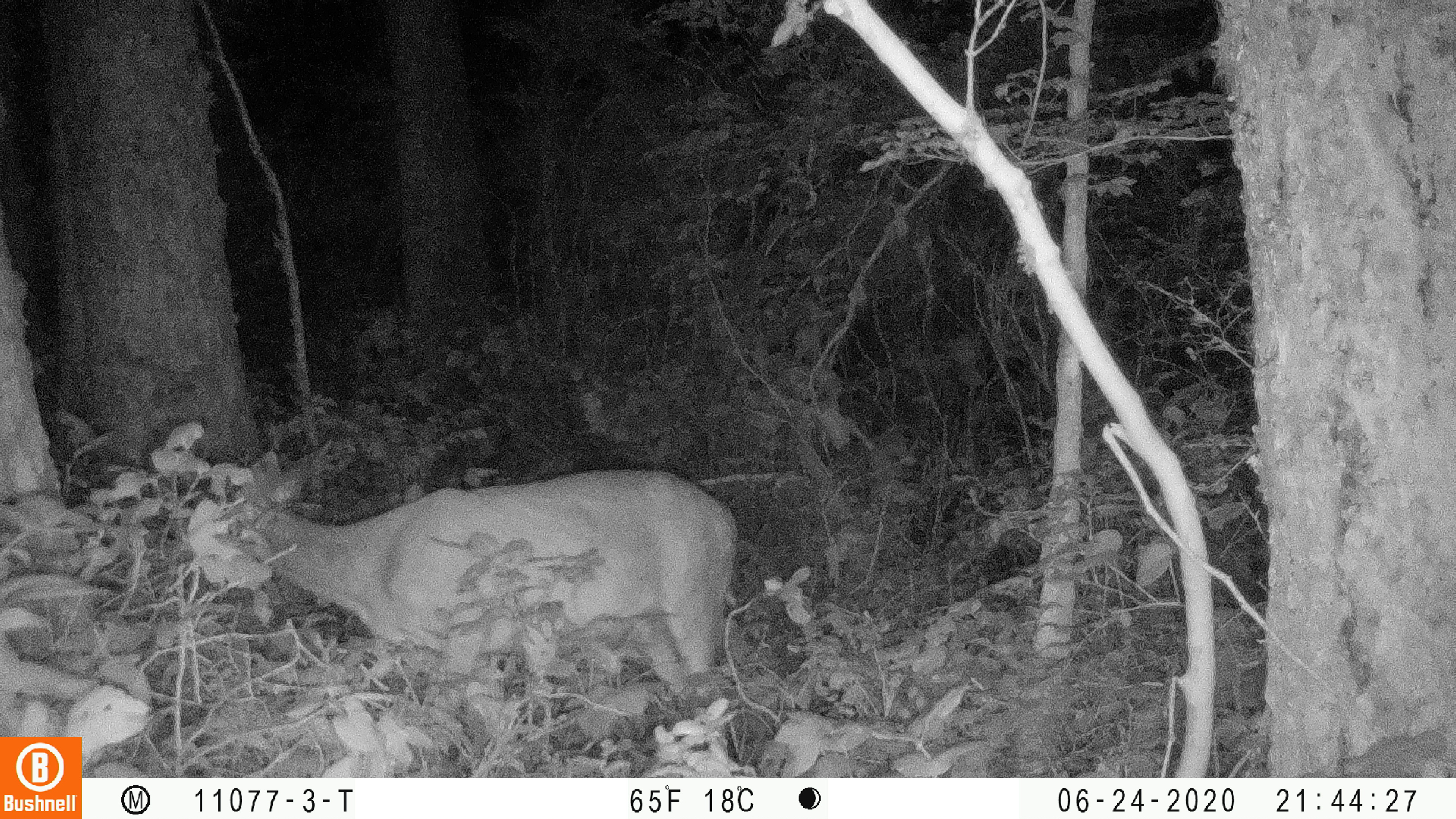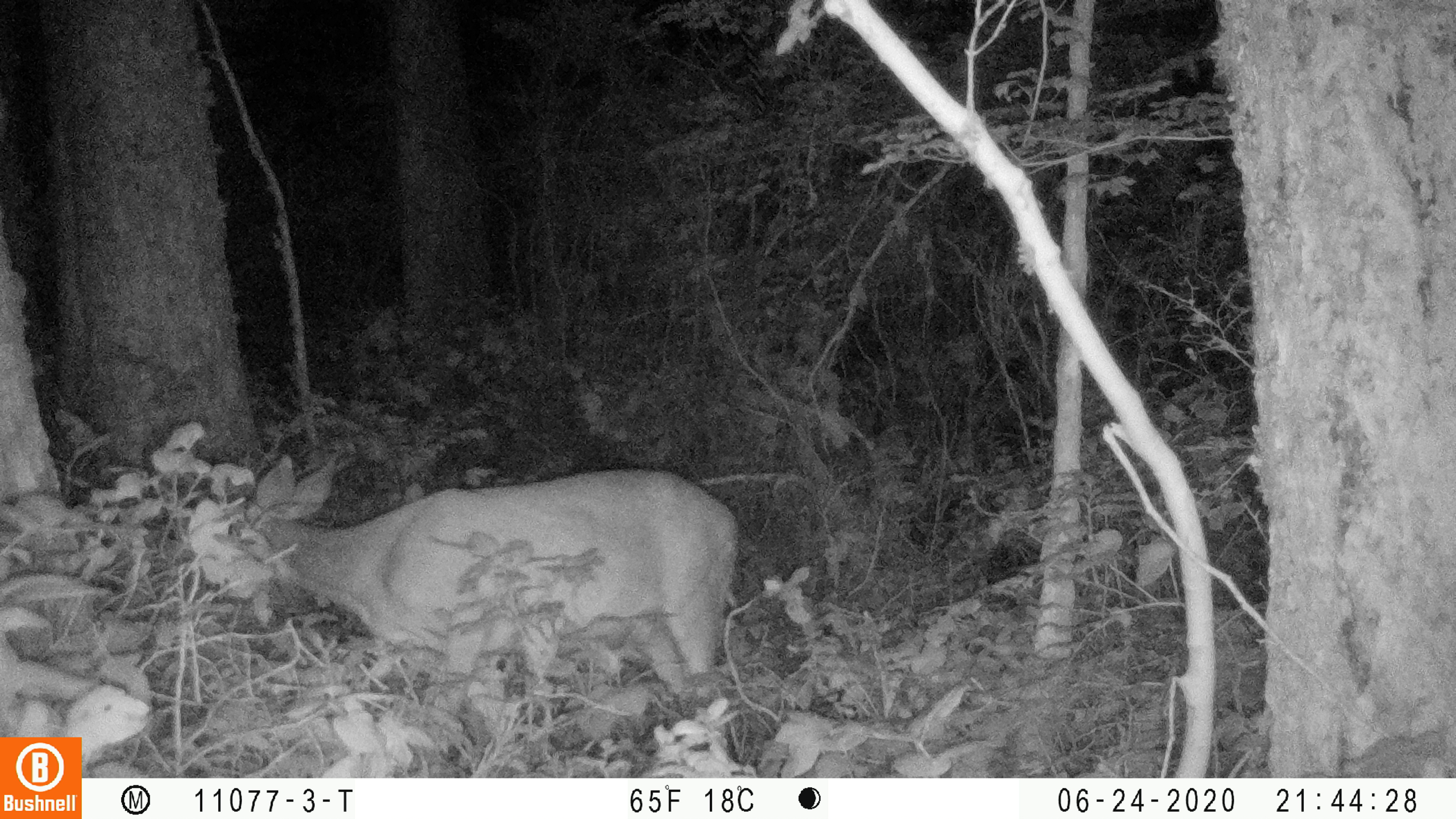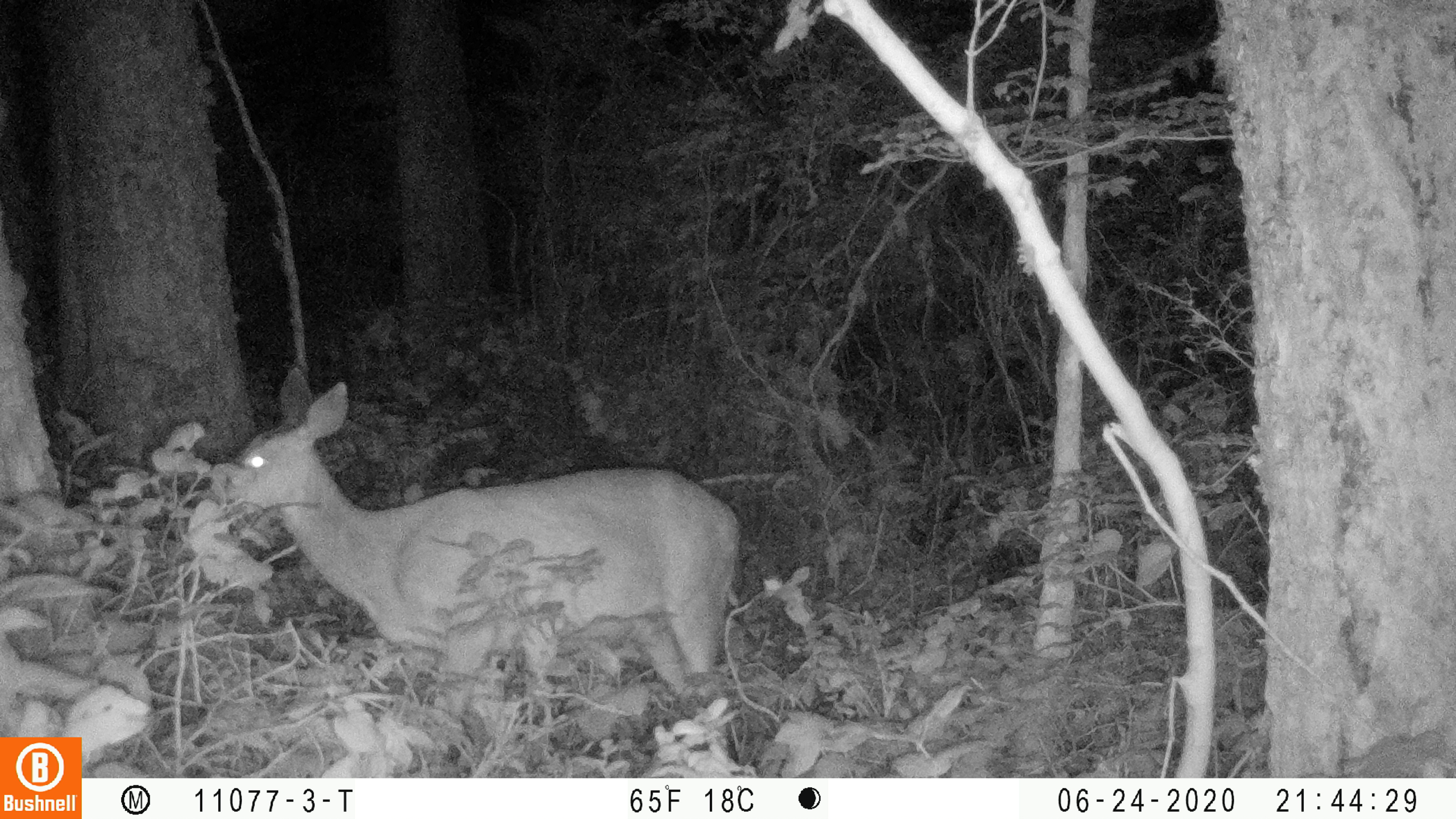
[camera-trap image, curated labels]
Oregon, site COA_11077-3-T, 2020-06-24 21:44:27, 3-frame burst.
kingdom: Animalia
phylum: Chordata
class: Mammalia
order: Artiodactyla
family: Cervidae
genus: Odocoileus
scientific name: Odocoileus hemionus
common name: black-tailed deer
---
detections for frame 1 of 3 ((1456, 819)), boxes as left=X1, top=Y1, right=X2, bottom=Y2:
black-tailed deer: left=218, top=431, right=745, bottom=704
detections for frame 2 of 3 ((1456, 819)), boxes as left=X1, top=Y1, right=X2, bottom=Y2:
black-tailed deer: left=241, top=440, right=742, bottom=691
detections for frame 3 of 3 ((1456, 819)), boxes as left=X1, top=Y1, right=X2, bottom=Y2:
black-tailed deer: left=207, top=357, right=751, bottom=708